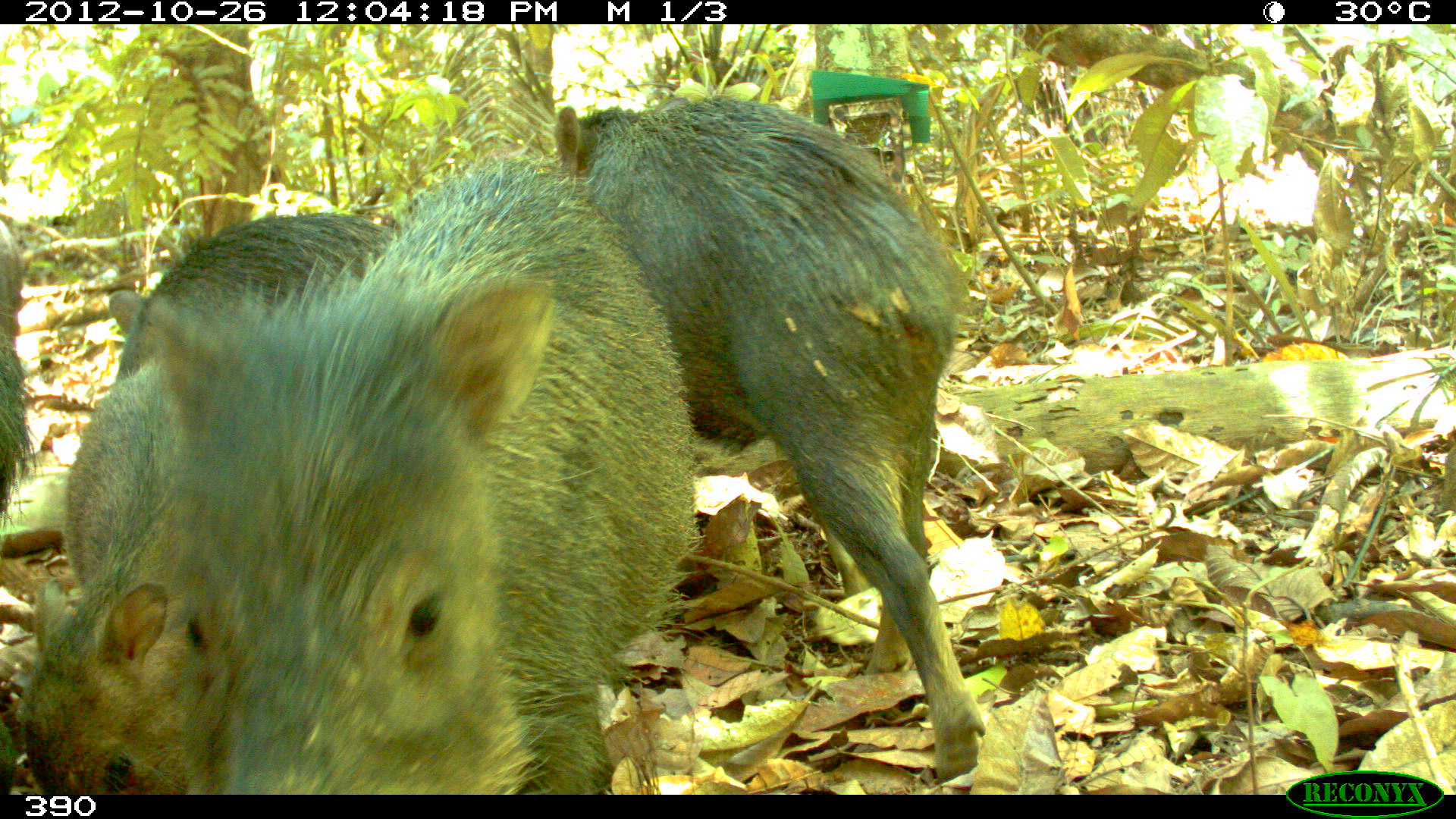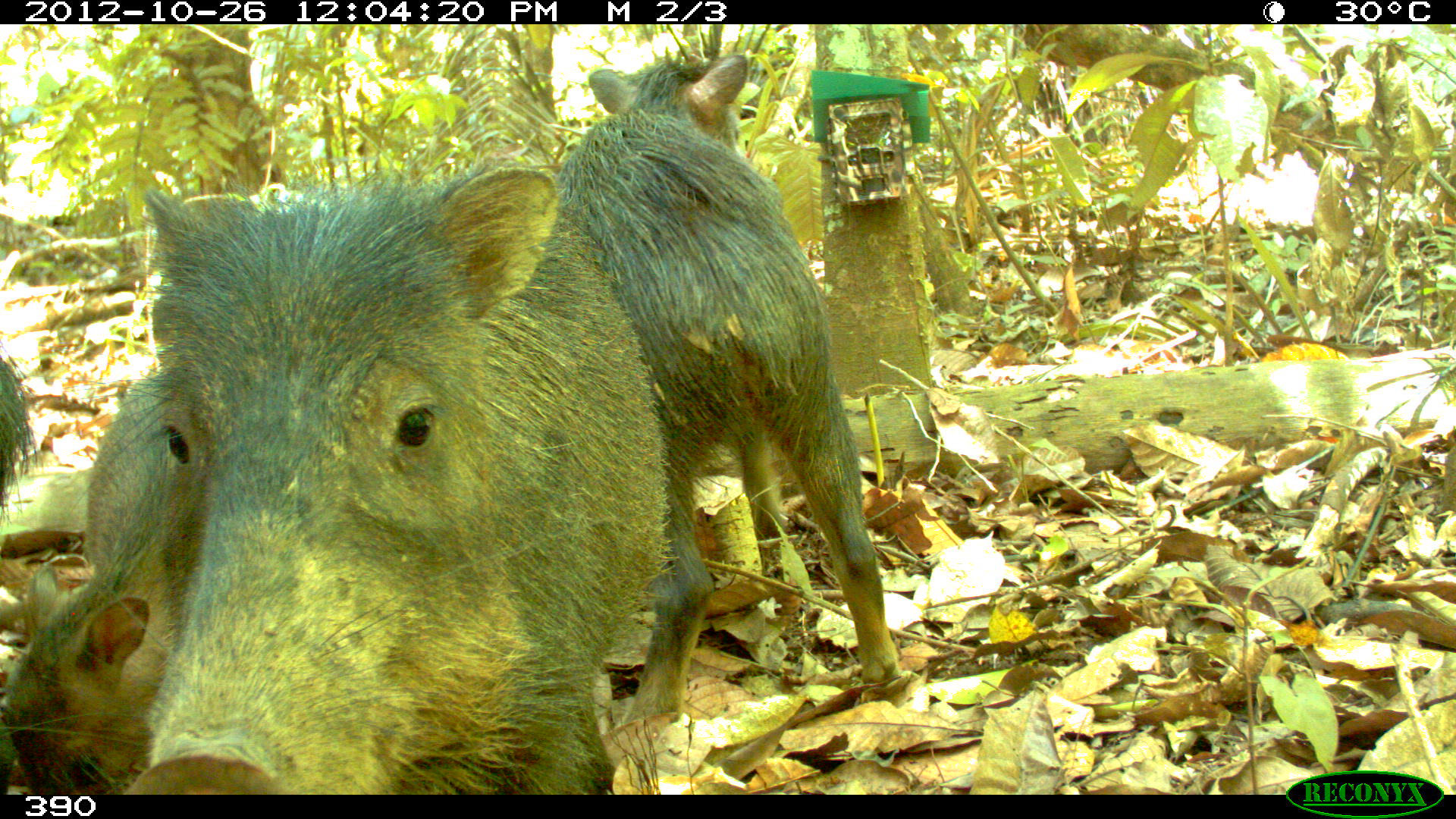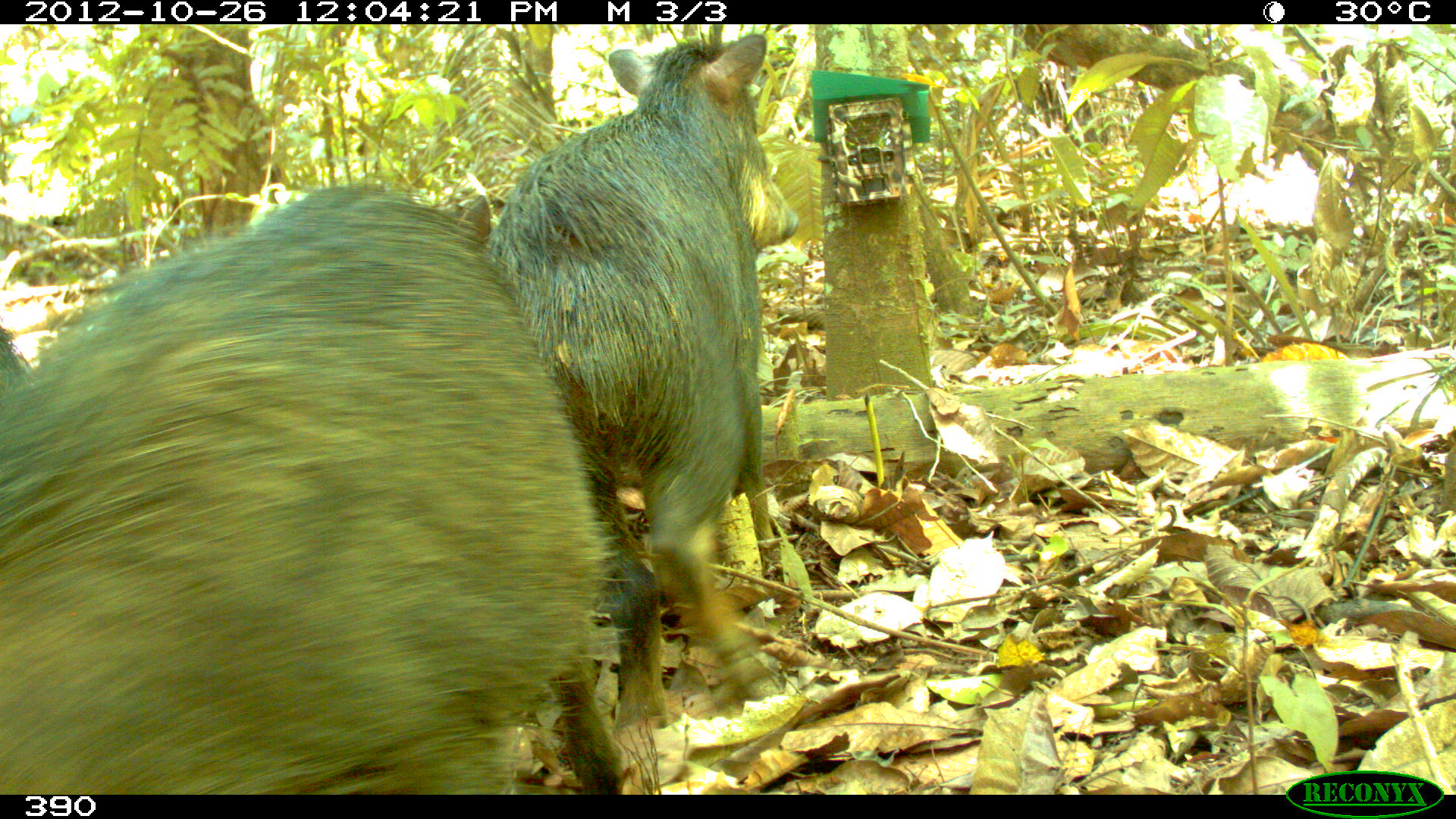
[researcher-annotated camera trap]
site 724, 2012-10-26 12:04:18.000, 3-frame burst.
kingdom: Animalia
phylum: Chordata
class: Mammalia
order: Artiodactyla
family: Tayassuidae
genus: Tayassu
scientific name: Tayassu pecari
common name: white-lipped peccary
Tayassu pecari (white-lipped peccary).